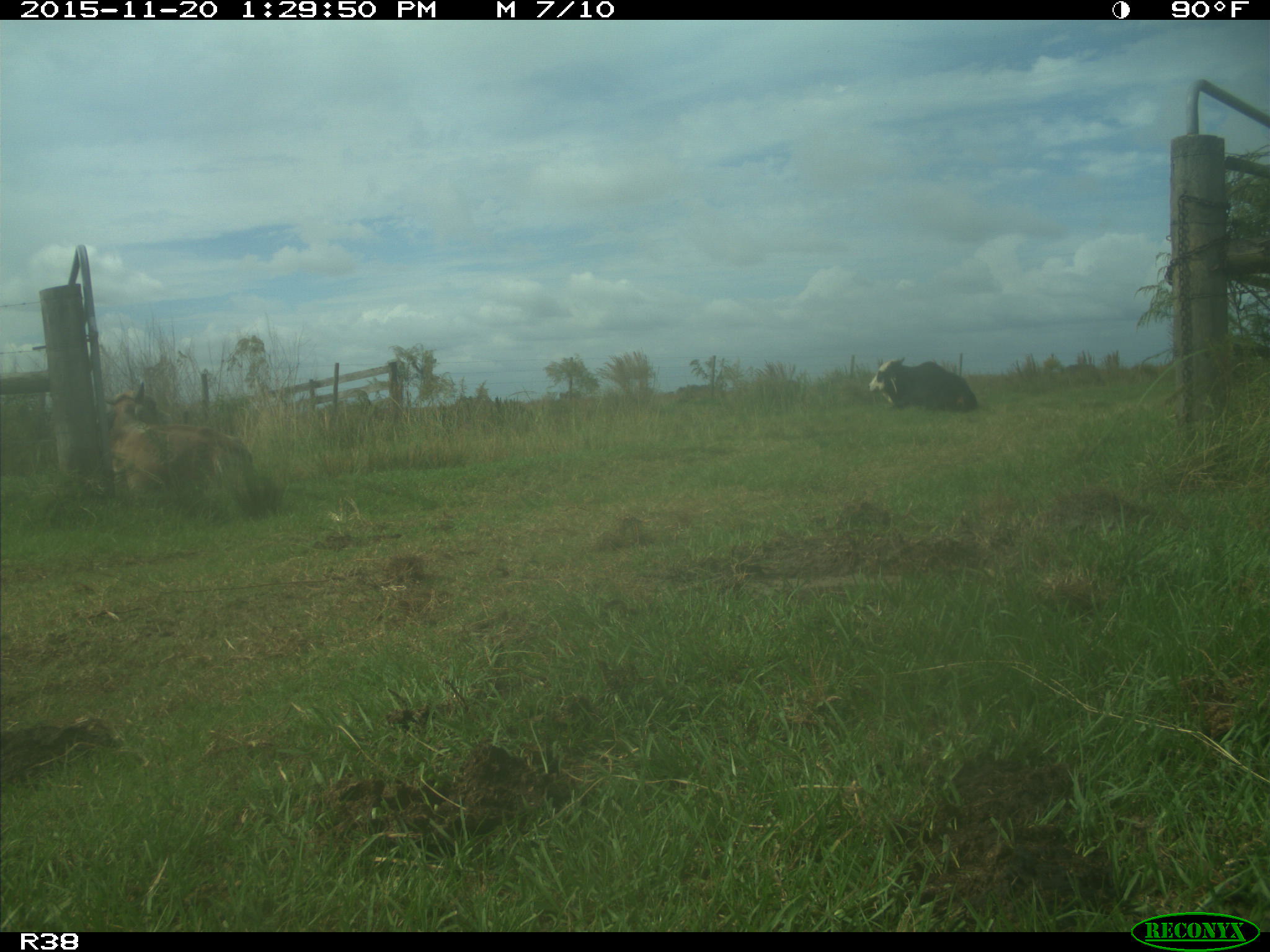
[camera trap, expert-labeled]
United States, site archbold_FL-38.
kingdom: Animalia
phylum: Chordata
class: Mammalia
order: Artiodactyla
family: Bovidae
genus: Bos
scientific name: Bos taurus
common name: domestic cow